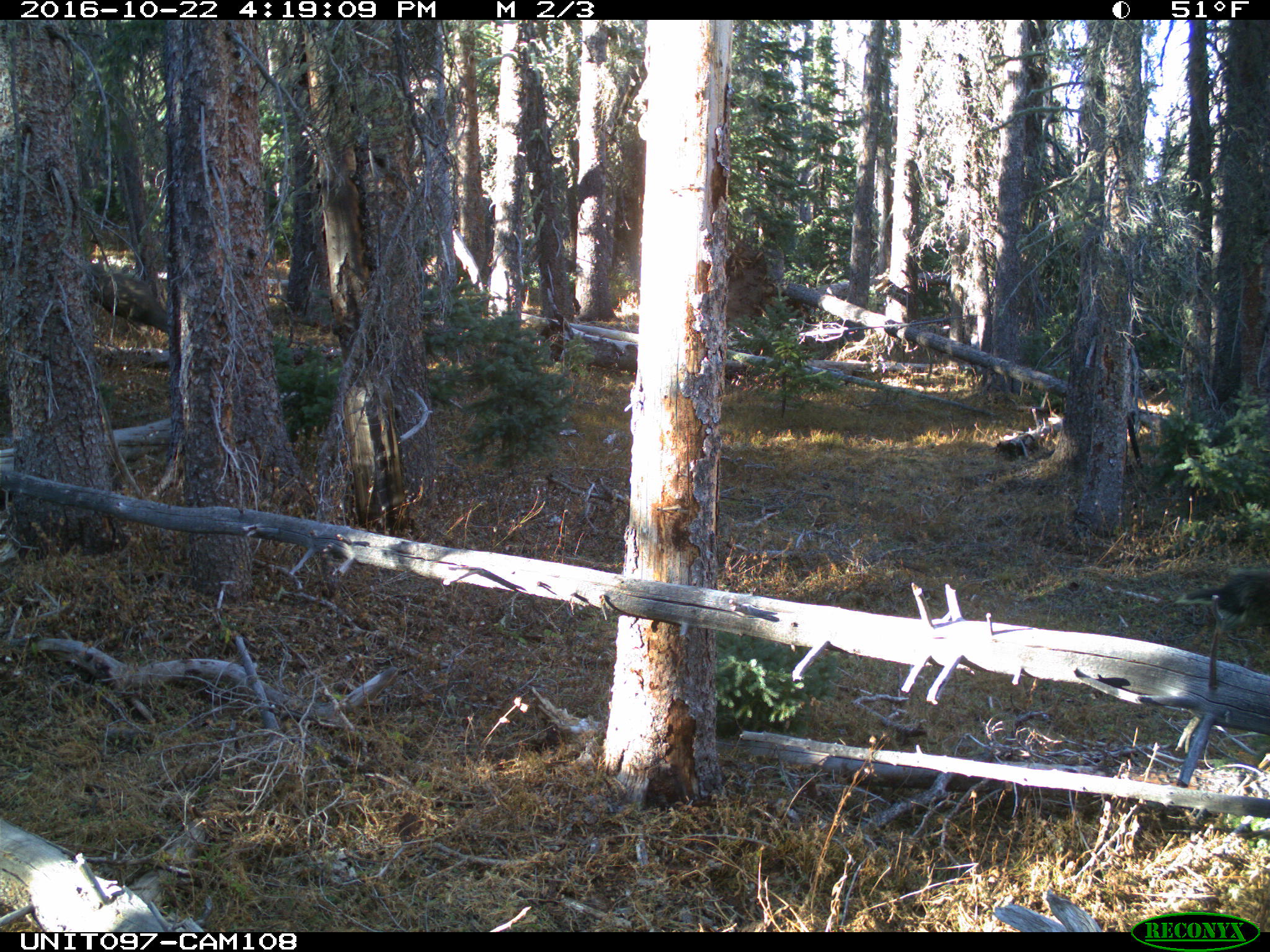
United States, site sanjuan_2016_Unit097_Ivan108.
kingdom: Animalia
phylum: Chordata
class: Mammalia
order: Rodentia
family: Erethizontidae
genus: Erethizon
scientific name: Erethizon dorsatum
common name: north american porcupine